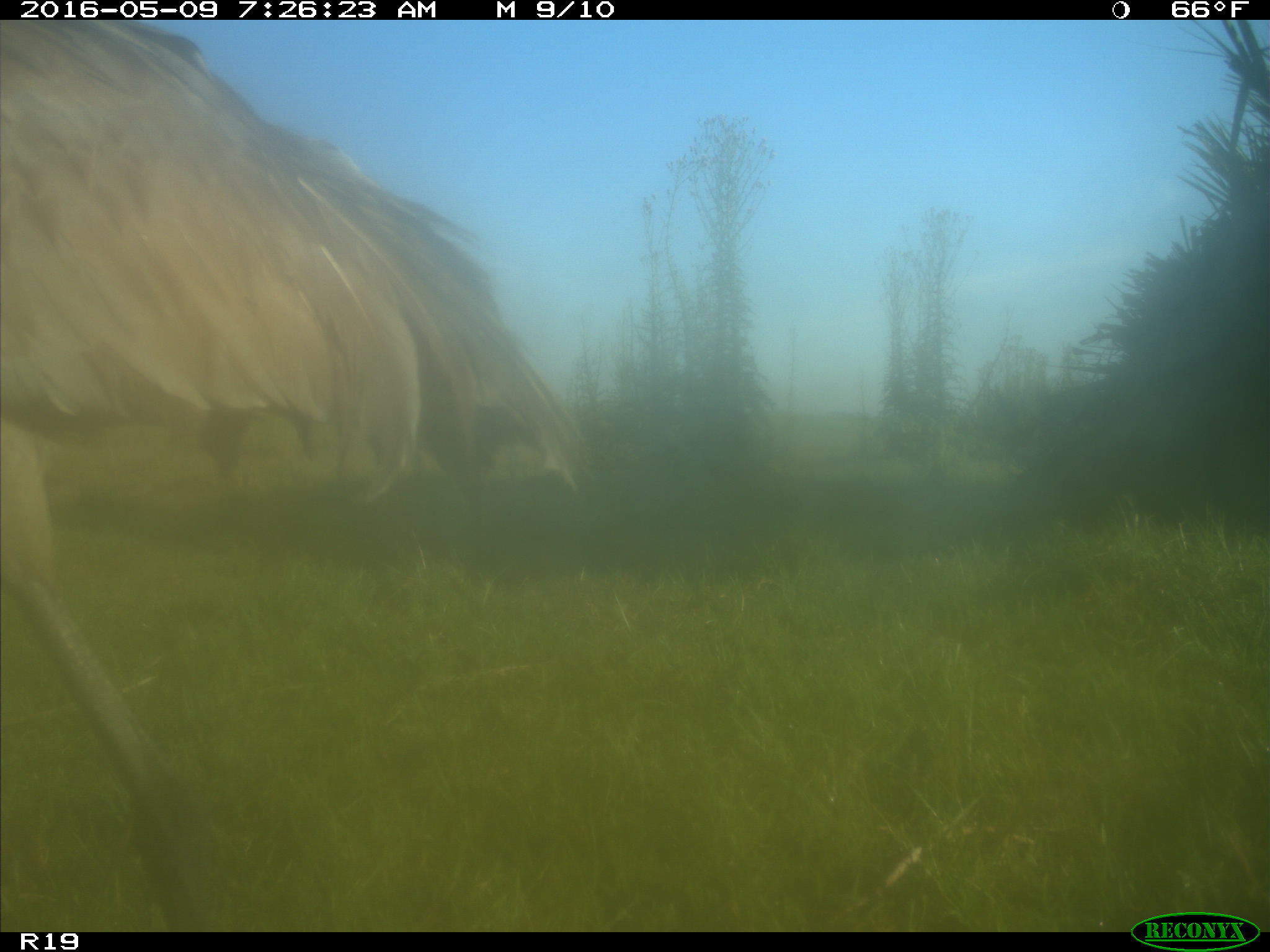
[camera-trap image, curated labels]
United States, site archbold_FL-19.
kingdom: Animalia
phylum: Chordata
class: Aves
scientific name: Aves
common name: birds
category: unidentified bird